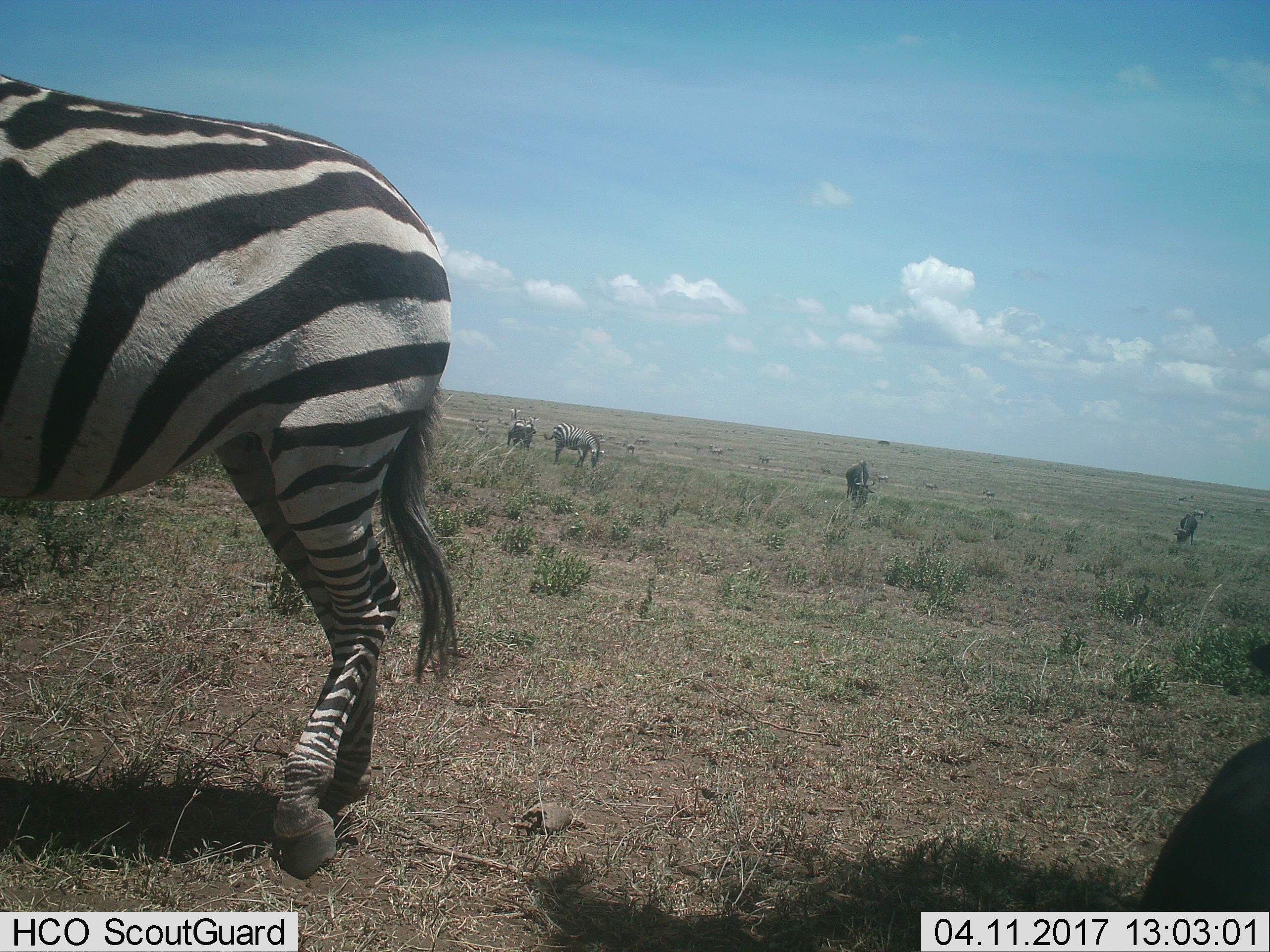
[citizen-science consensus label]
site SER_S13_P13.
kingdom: Animalia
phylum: Chordata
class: Mammalia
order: Perissodactyla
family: Equidae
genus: Equus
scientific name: Equus quagga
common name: plains zebra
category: zebraplains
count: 4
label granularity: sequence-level